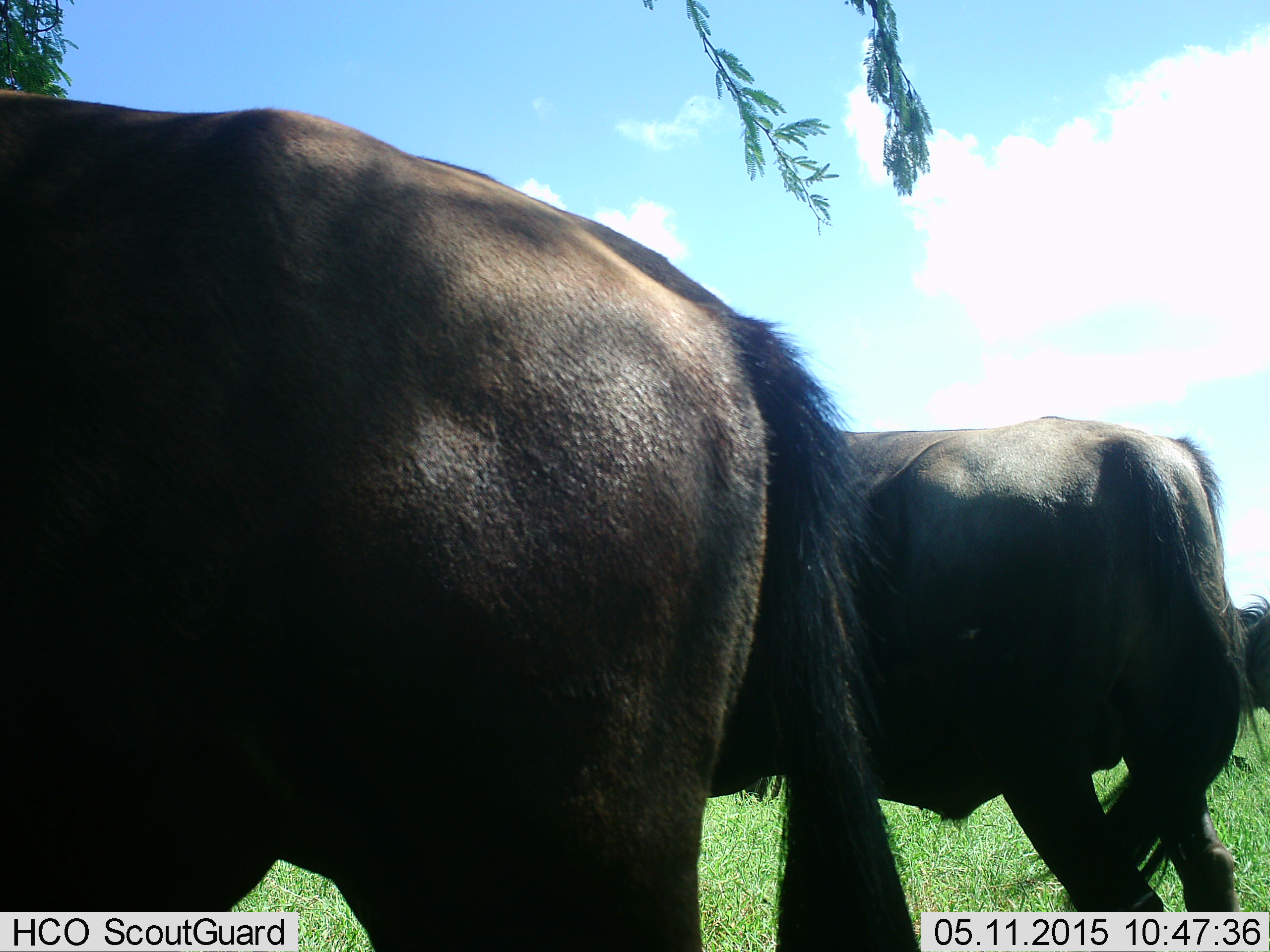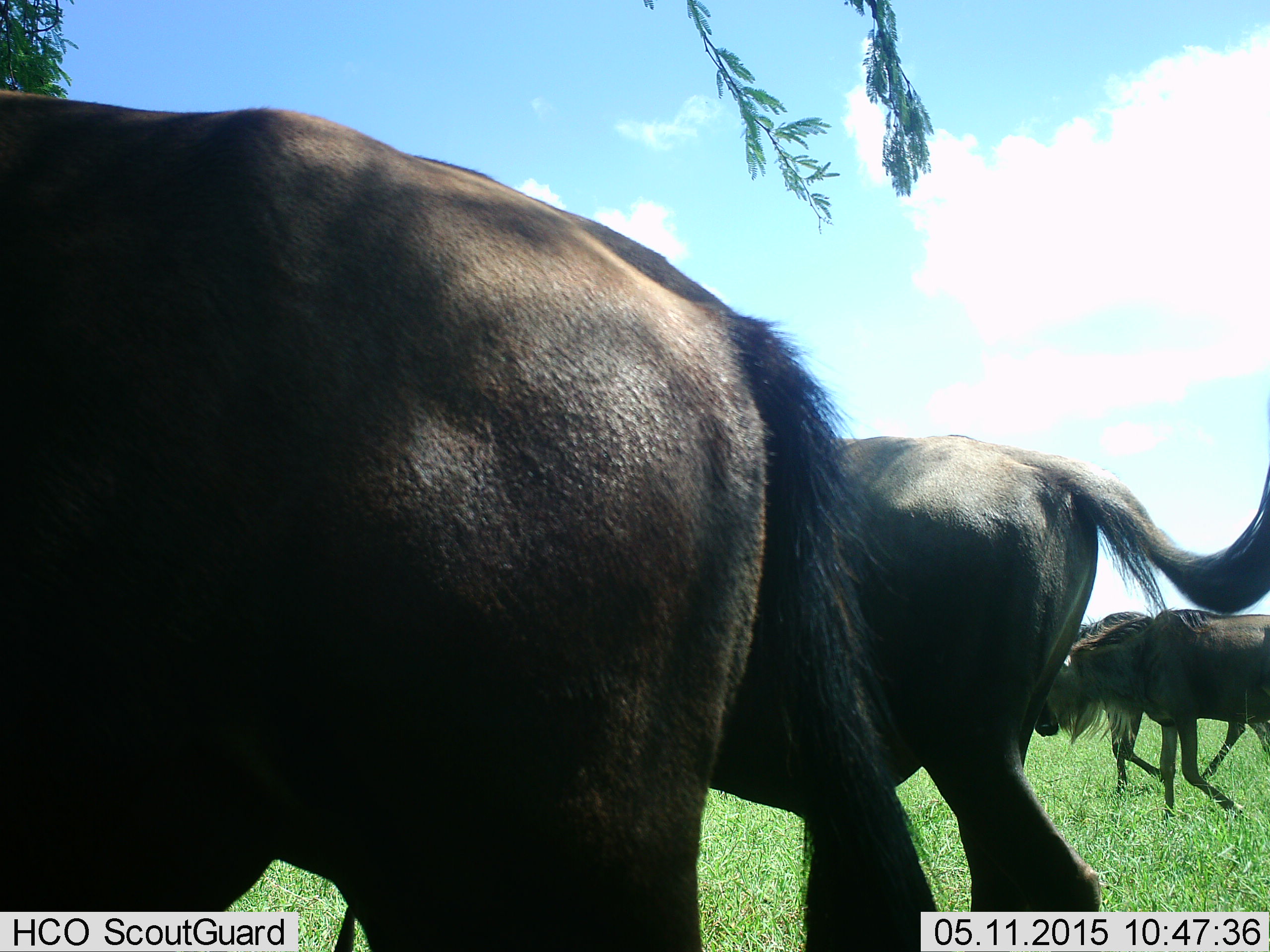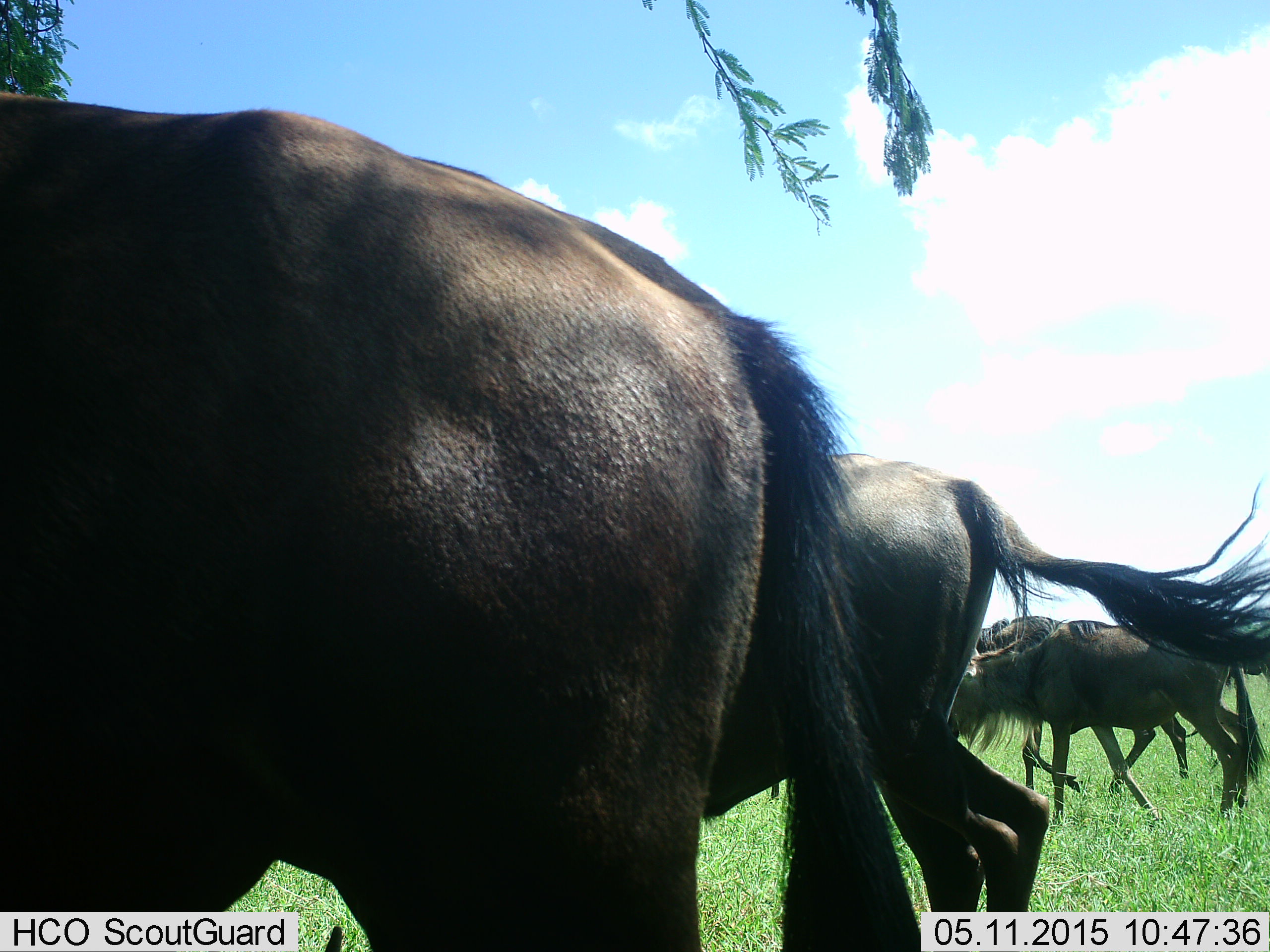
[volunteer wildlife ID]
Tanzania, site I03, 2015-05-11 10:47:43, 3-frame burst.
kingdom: Animalia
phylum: Chordata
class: Mammalia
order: Artiodactyla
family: Bovidae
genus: Connochaetes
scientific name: Connochaetes taurinus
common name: blue wildebeest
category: wildebeest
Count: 4.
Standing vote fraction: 50%.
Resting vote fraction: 0%.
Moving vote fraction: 100%.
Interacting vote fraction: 0%.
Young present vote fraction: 0%.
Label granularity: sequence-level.